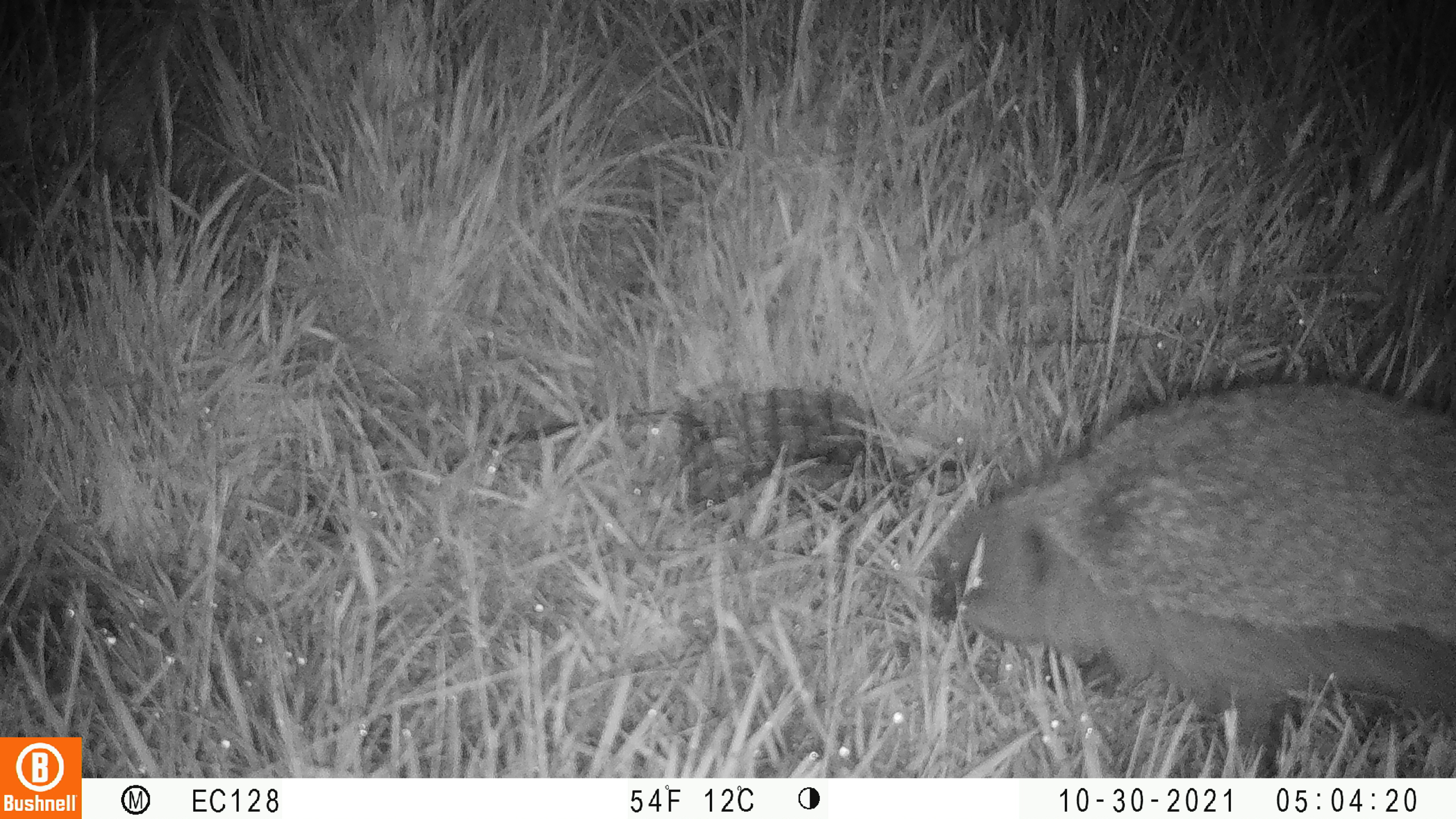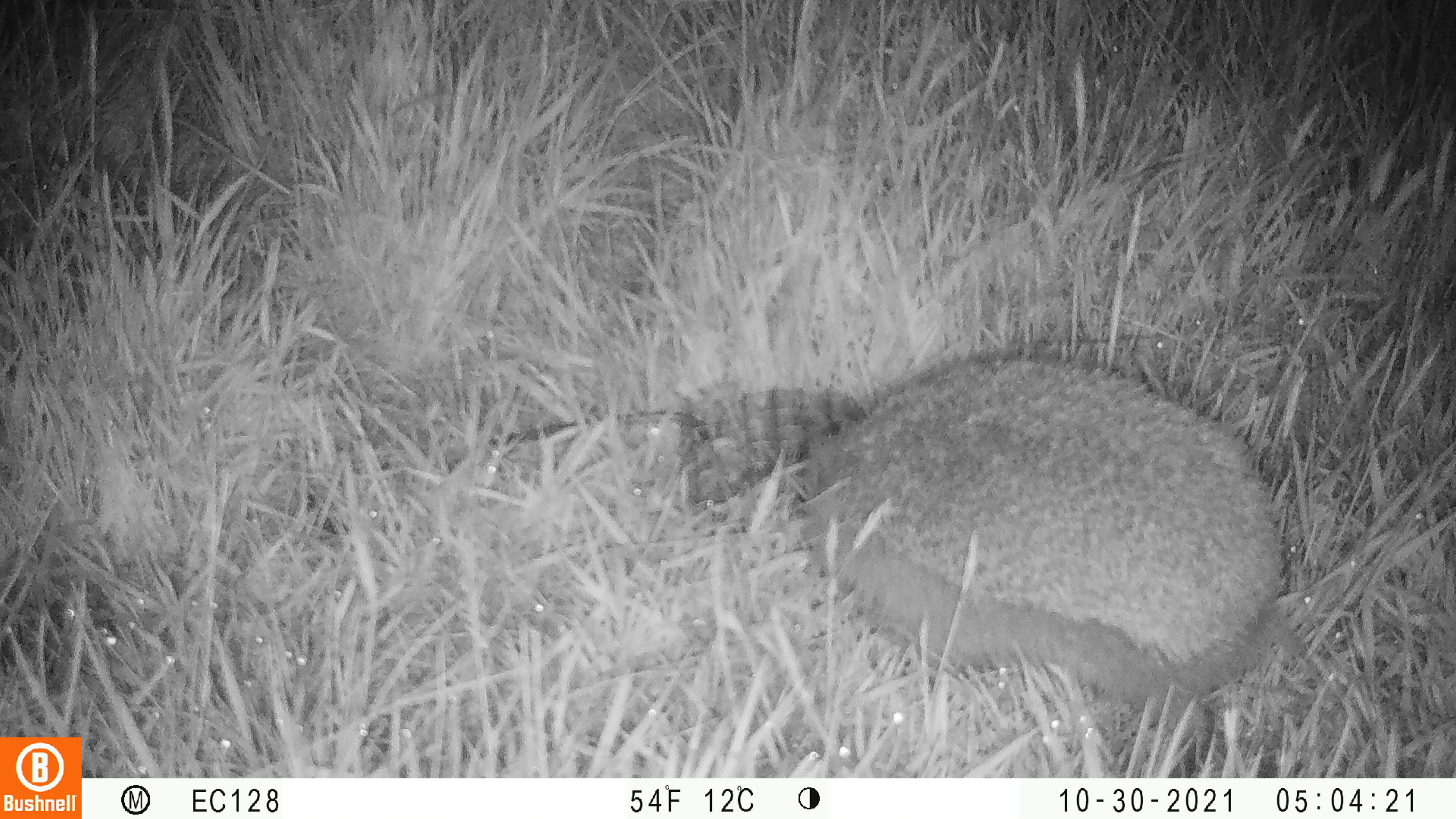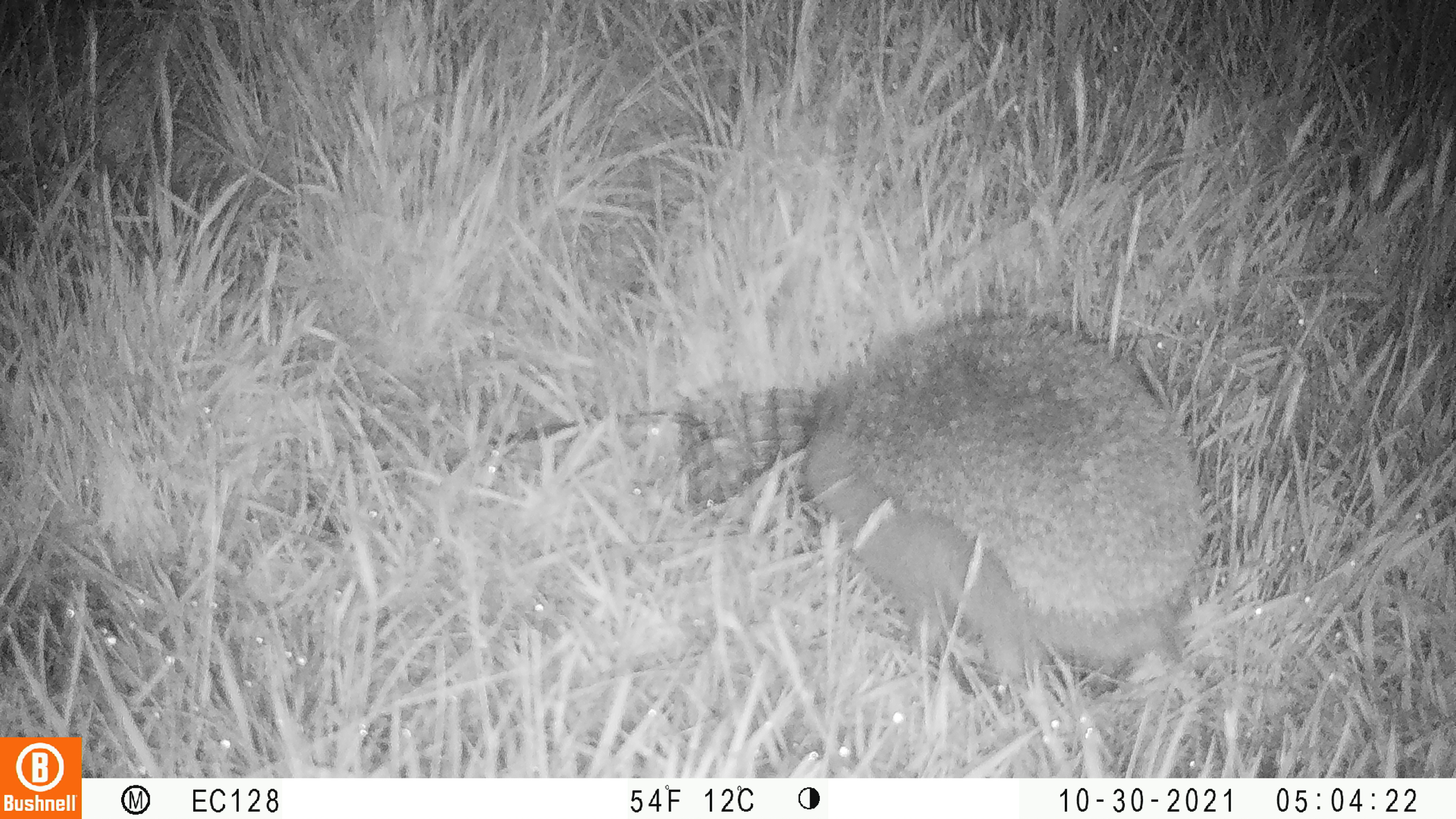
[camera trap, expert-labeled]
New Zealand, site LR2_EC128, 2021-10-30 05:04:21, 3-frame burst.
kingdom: Animalia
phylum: Chordata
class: Mammalia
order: Eulipotyphla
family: Erinaceidae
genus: Erinaceus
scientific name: Erinaceus europaeus europaeus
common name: european hedgehog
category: hedgehog